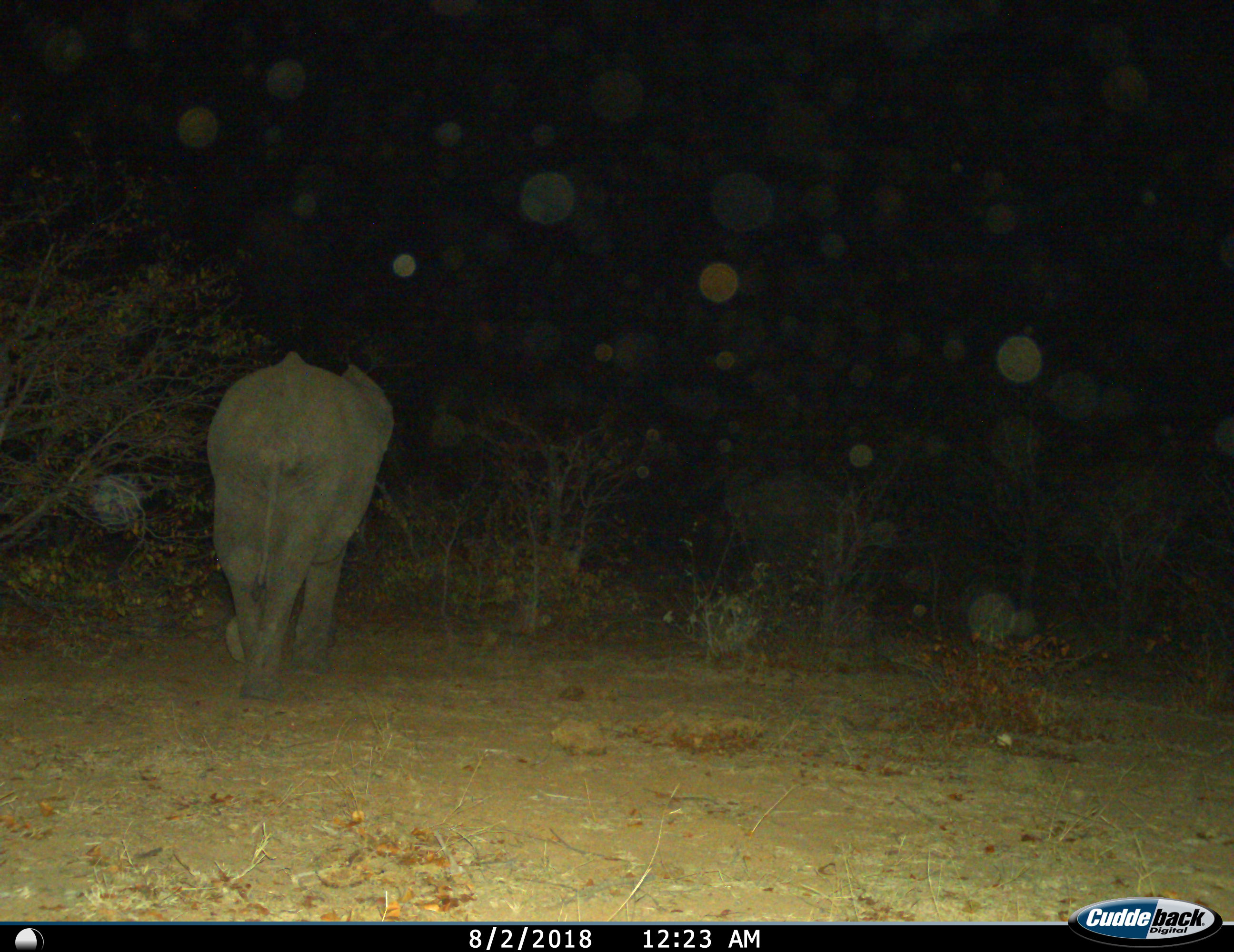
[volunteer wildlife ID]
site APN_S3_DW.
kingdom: Animalia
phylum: Chordata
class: Mammalia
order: Proboscidea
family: Elephantidae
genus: Loxodonta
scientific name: Loxodonta africana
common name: african bush elephant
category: elephant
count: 1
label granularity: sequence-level